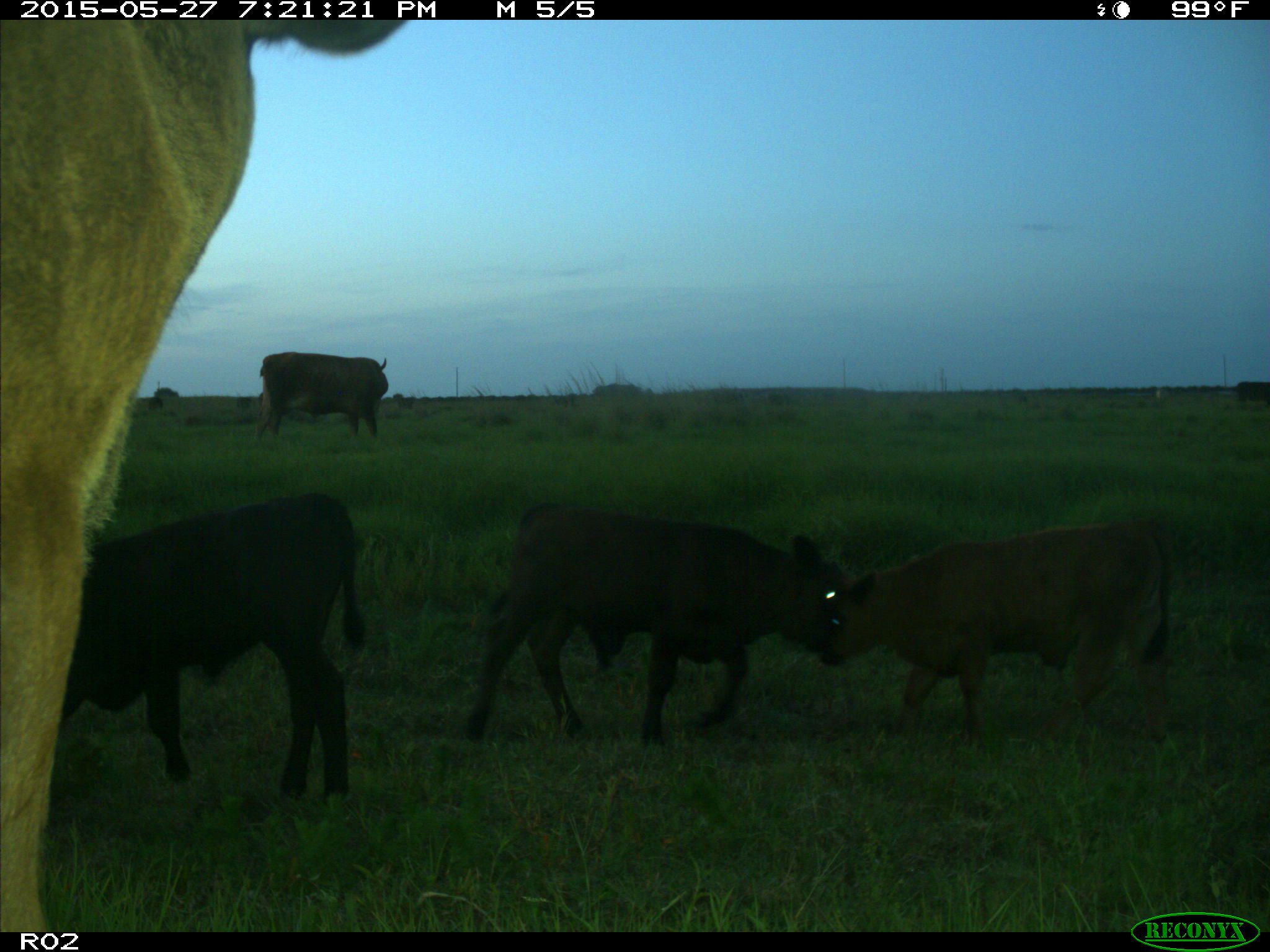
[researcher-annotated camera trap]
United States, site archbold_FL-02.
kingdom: Animalia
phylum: Chordata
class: Mammalia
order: Artiodactyla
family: Bovidae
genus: Bos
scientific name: Bos taurus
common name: domestic cow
Bos taurus (domestic cow).